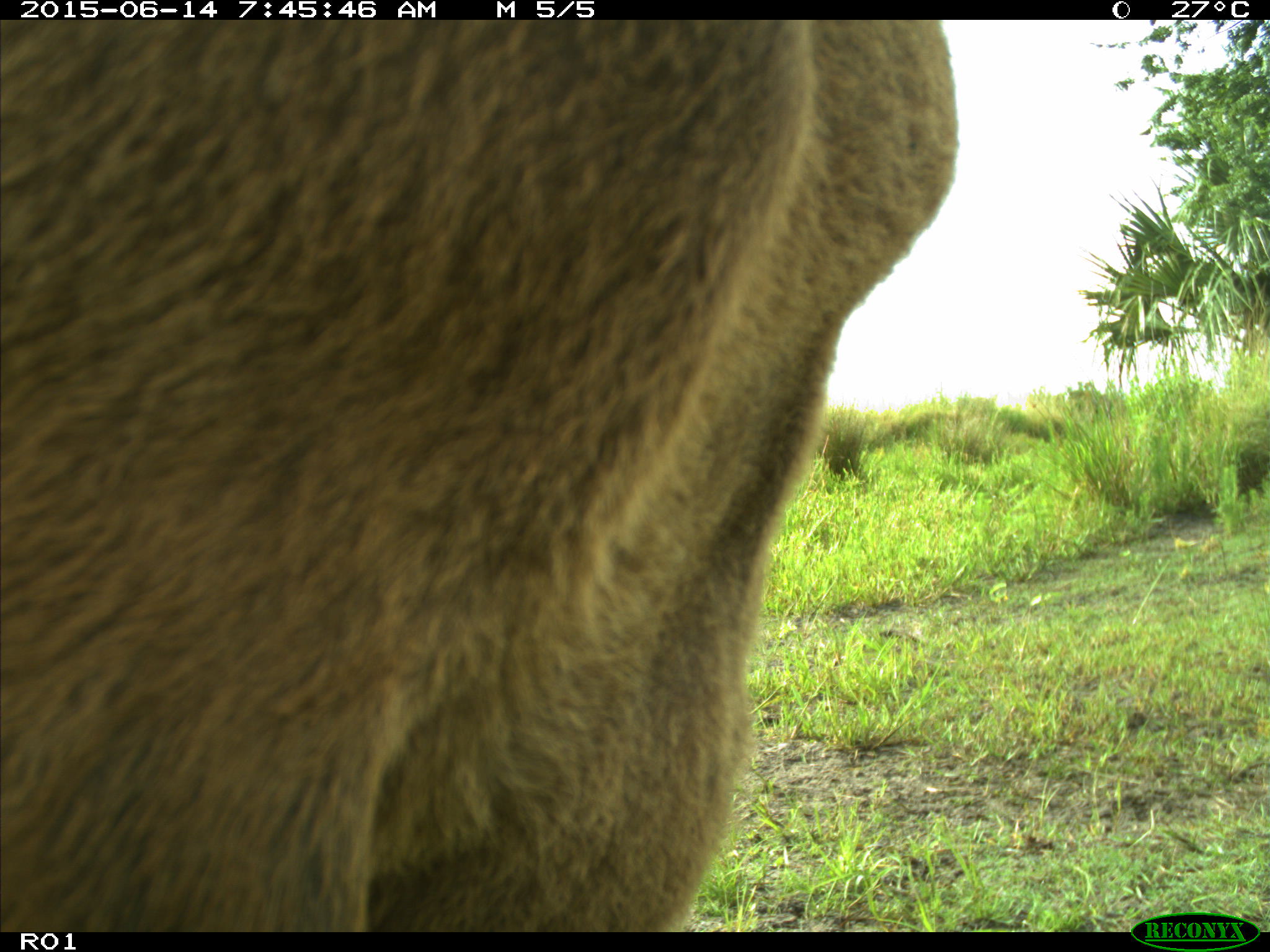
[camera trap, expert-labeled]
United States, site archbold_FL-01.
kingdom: Animalia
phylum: Chordata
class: Mammalia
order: Artiodactyla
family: Bovidae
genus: Bos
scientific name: Bos taurus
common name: domestic cow